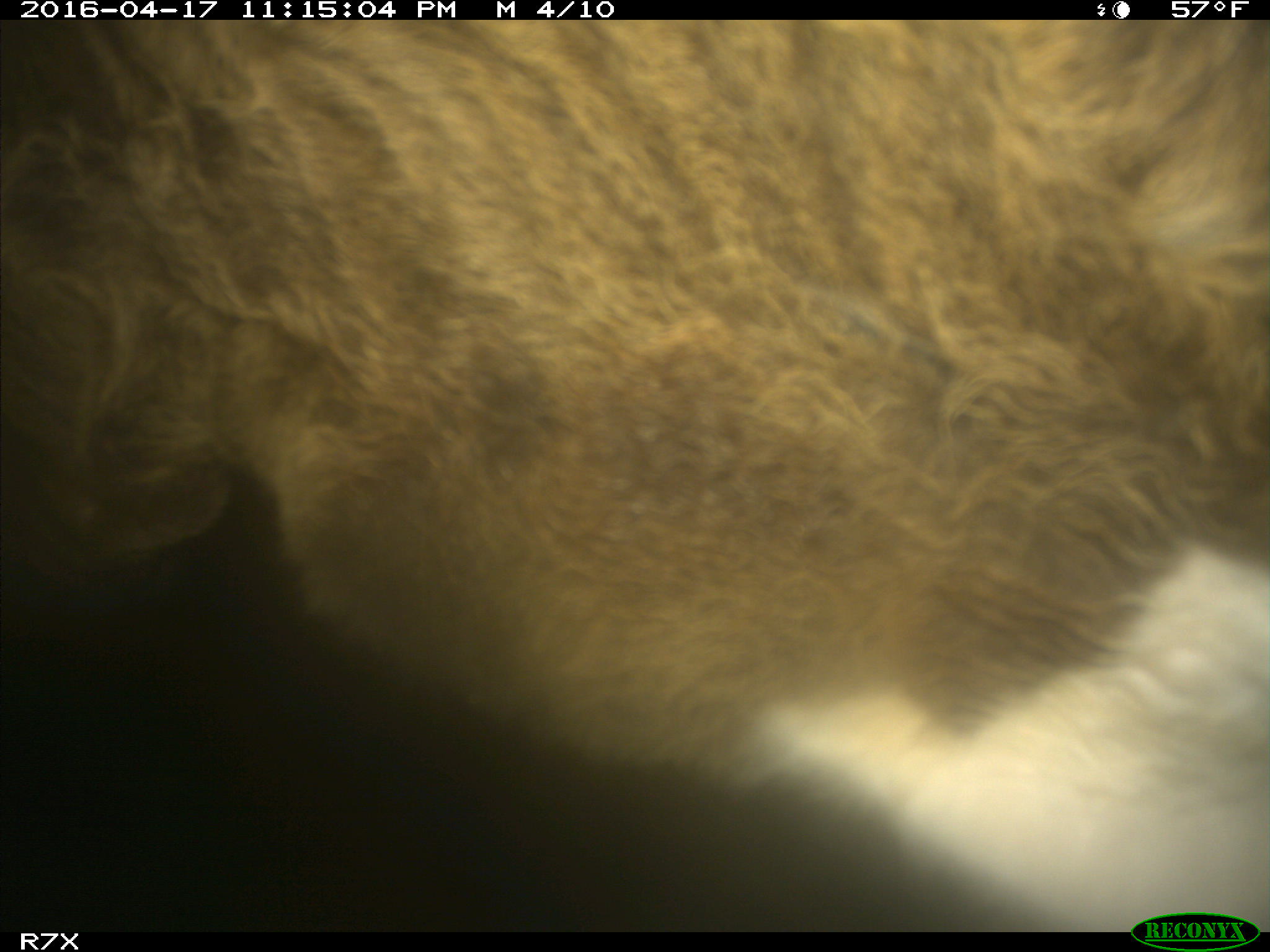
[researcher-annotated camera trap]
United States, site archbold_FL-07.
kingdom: Animalia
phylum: Chordata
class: Mammalia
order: Artiodactyla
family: Bovidae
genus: Bos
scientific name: Bos taurus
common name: domestic cow